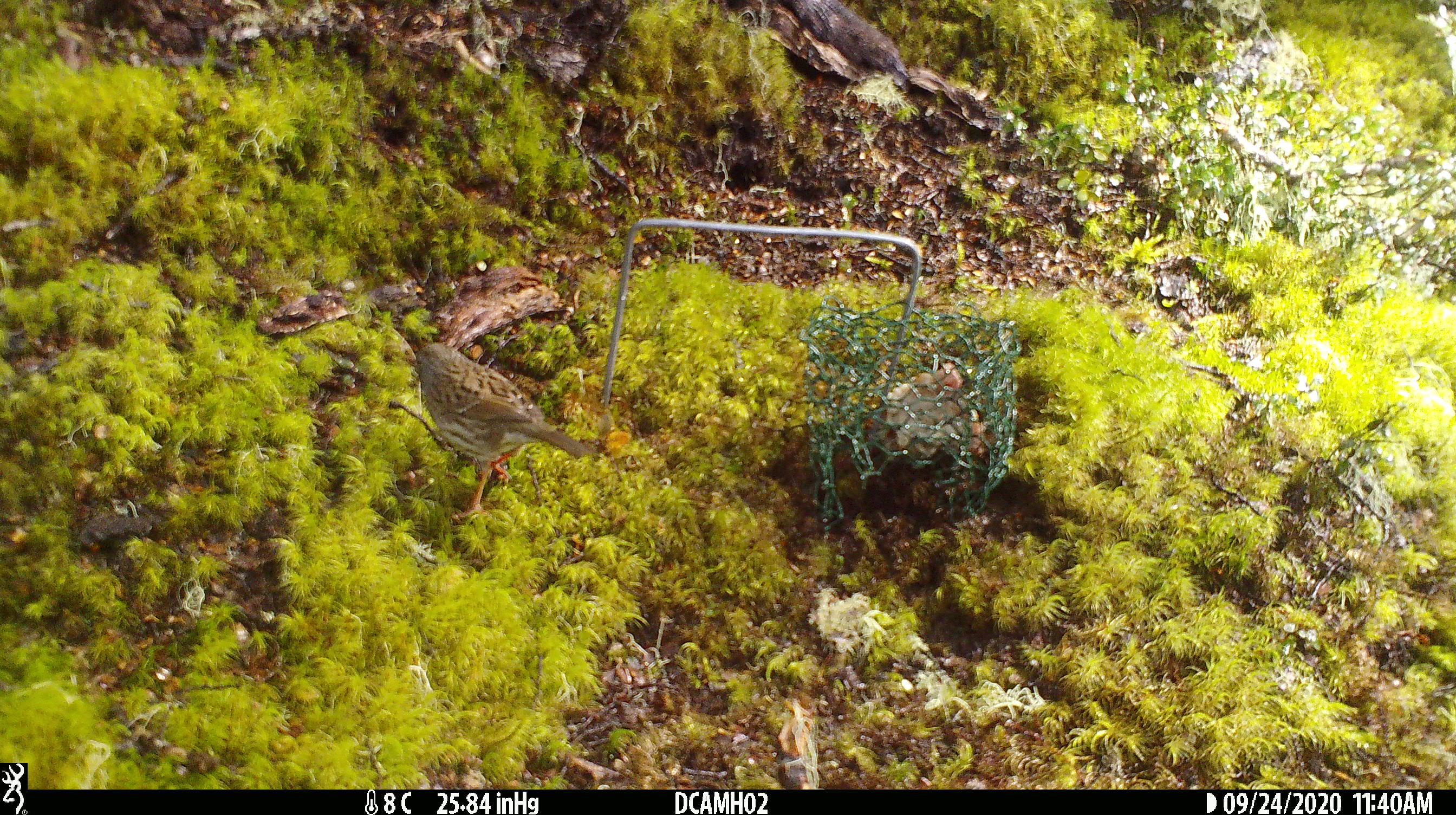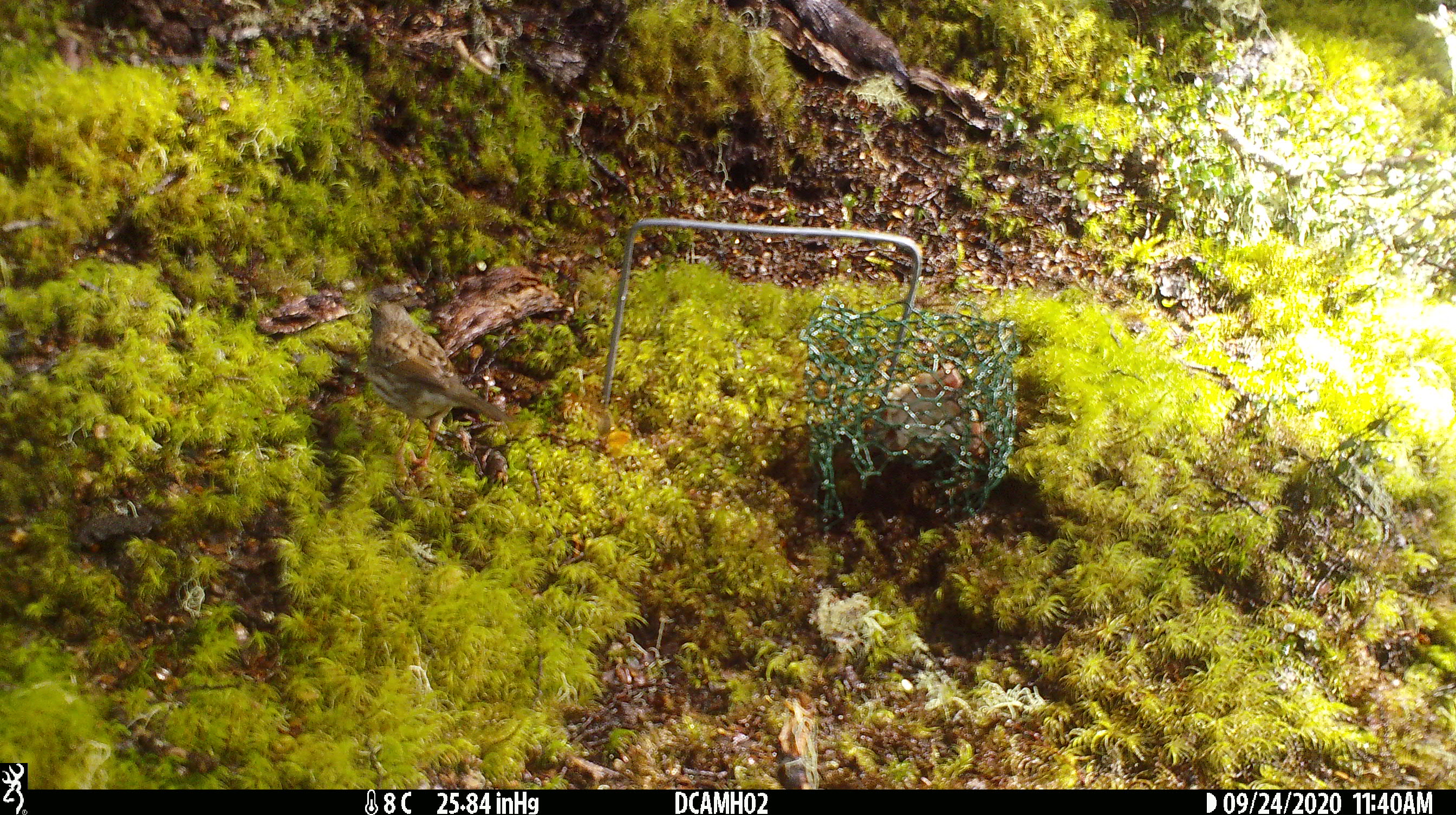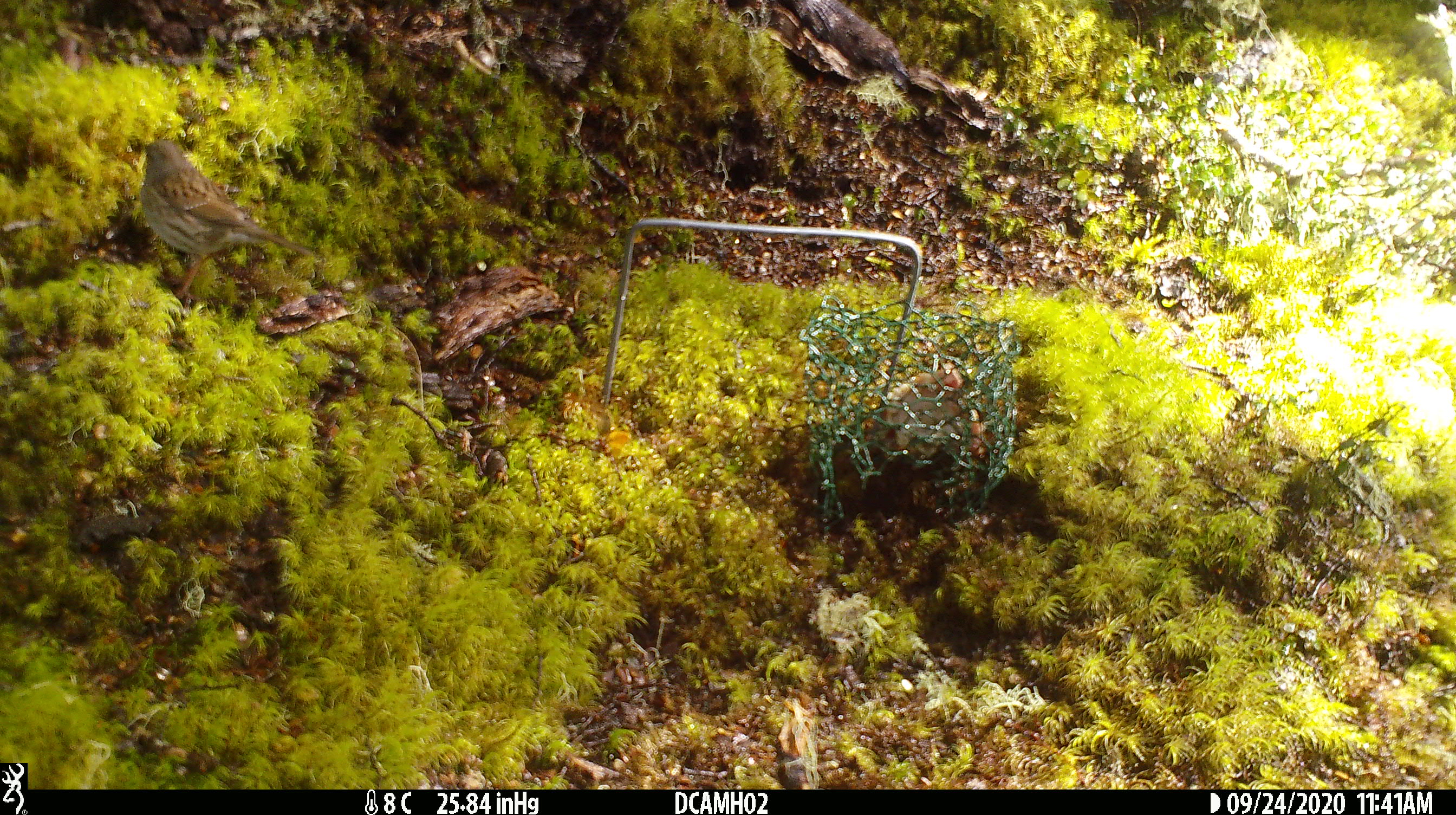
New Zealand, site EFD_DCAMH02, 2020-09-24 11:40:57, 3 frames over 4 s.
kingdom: Animalia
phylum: Chordata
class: Aves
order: Passeriformes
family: Prunellidae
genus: Prunella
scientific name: Prunella modularis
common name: dunnock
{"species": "dunnock (Prunella modularis)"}